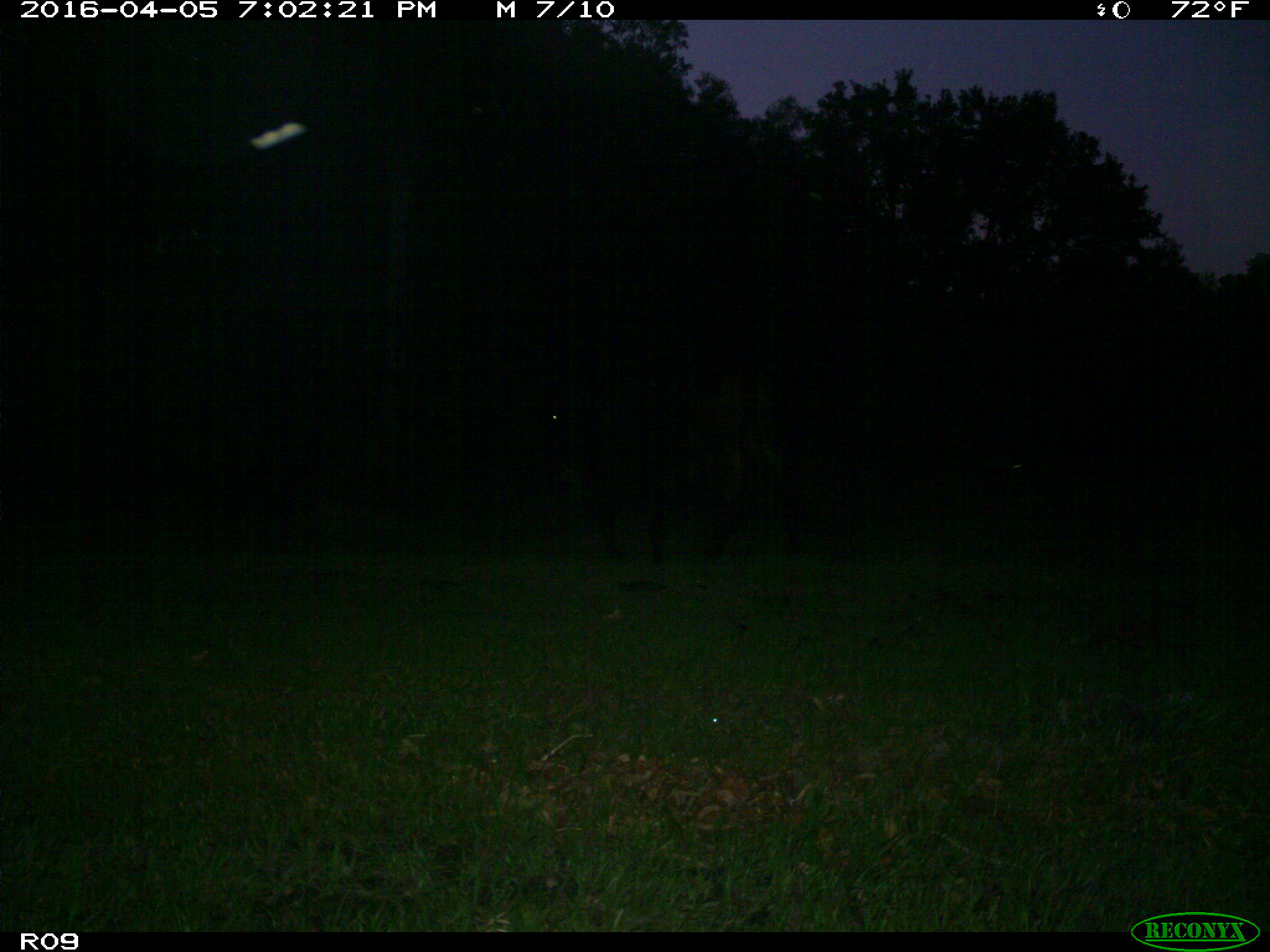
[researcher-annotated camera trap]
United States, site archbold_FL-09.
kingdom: Animalia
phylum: Chordata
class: Mammalia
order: Artiodactyla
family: Bovidae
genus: Bos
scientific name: Bos taurus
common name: domestic cow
Bos taurus (domestic cow).